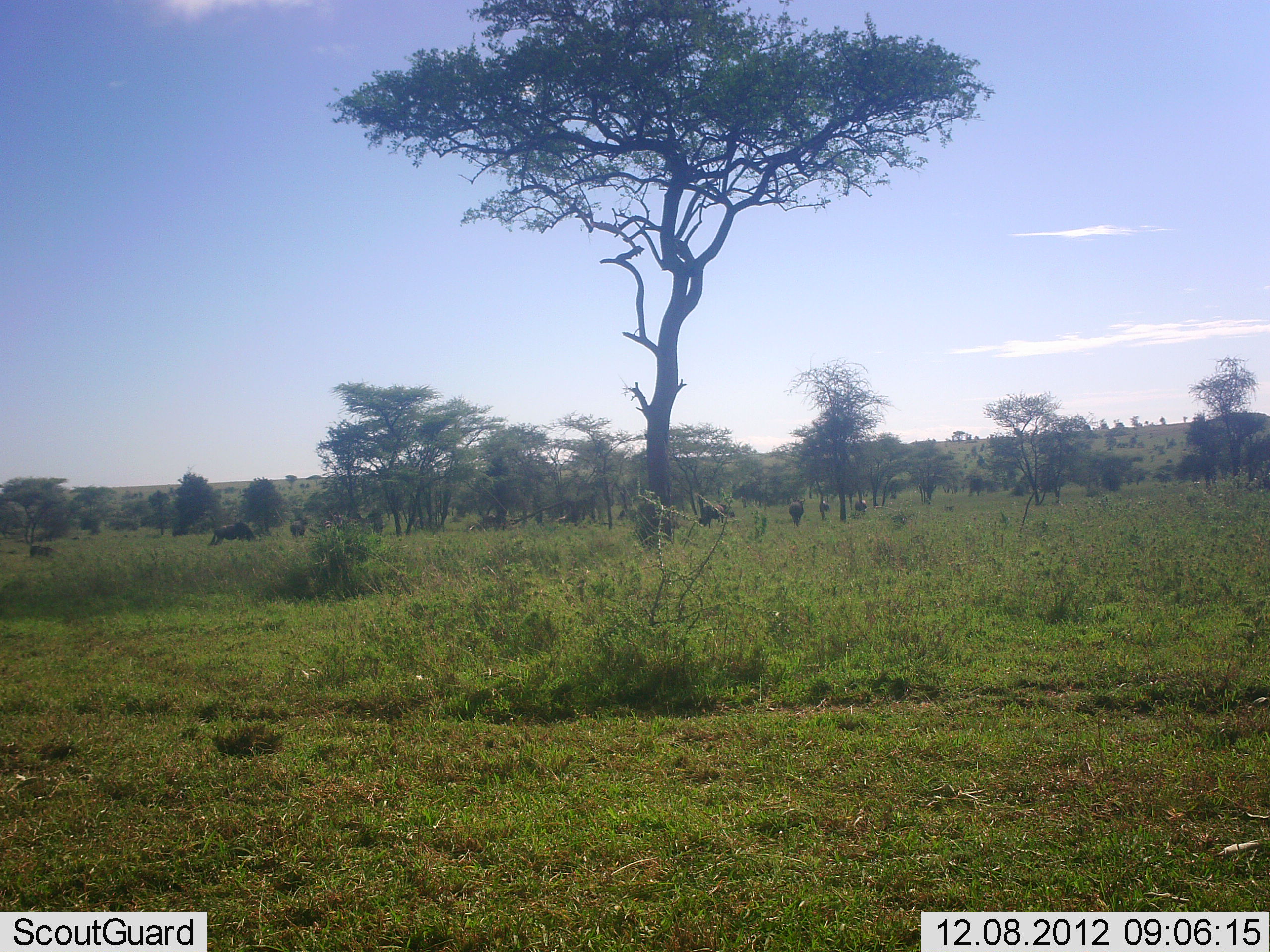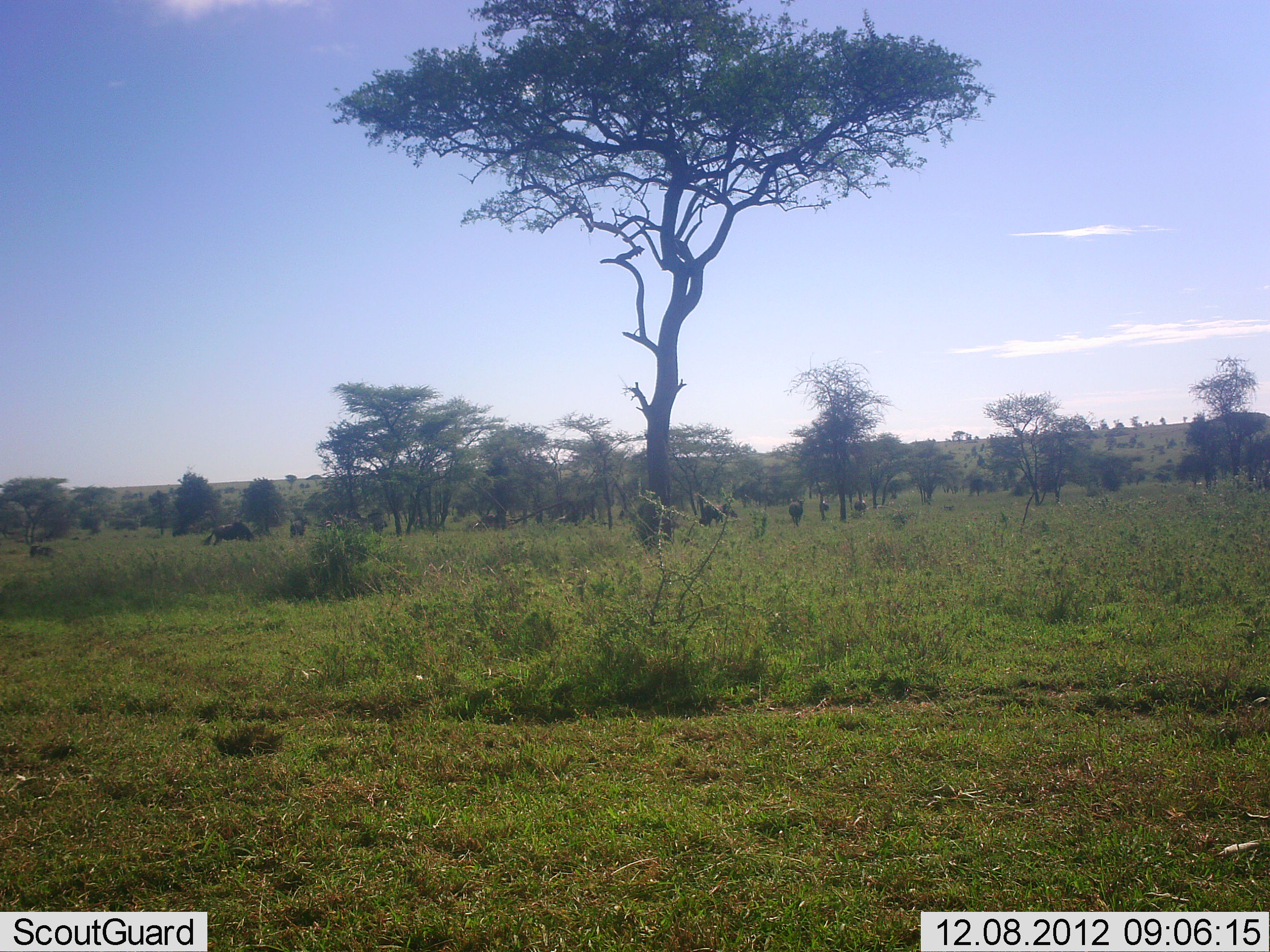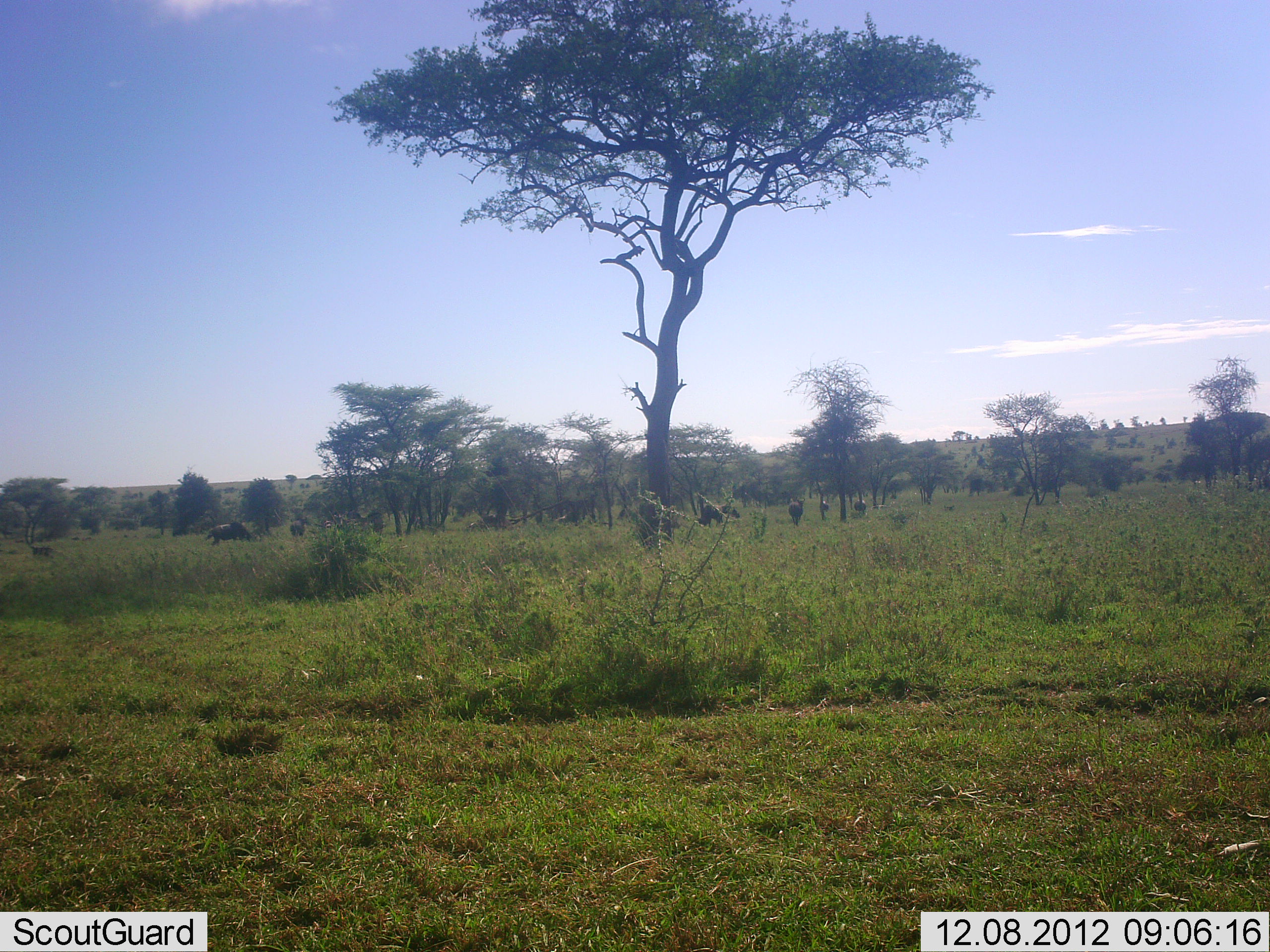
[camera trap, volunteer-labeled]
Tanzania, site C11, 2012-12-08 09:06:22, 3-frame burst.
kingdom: Animalia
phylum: Chordata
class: Mammalia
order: Artiodactyla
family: Bovidae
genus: Connochaetes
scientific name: Connochaetes taurinus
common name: blue wildebeest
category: wildebeest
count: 8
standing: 50%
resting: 6%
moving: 31%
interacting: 0%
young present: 0%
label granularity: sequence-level